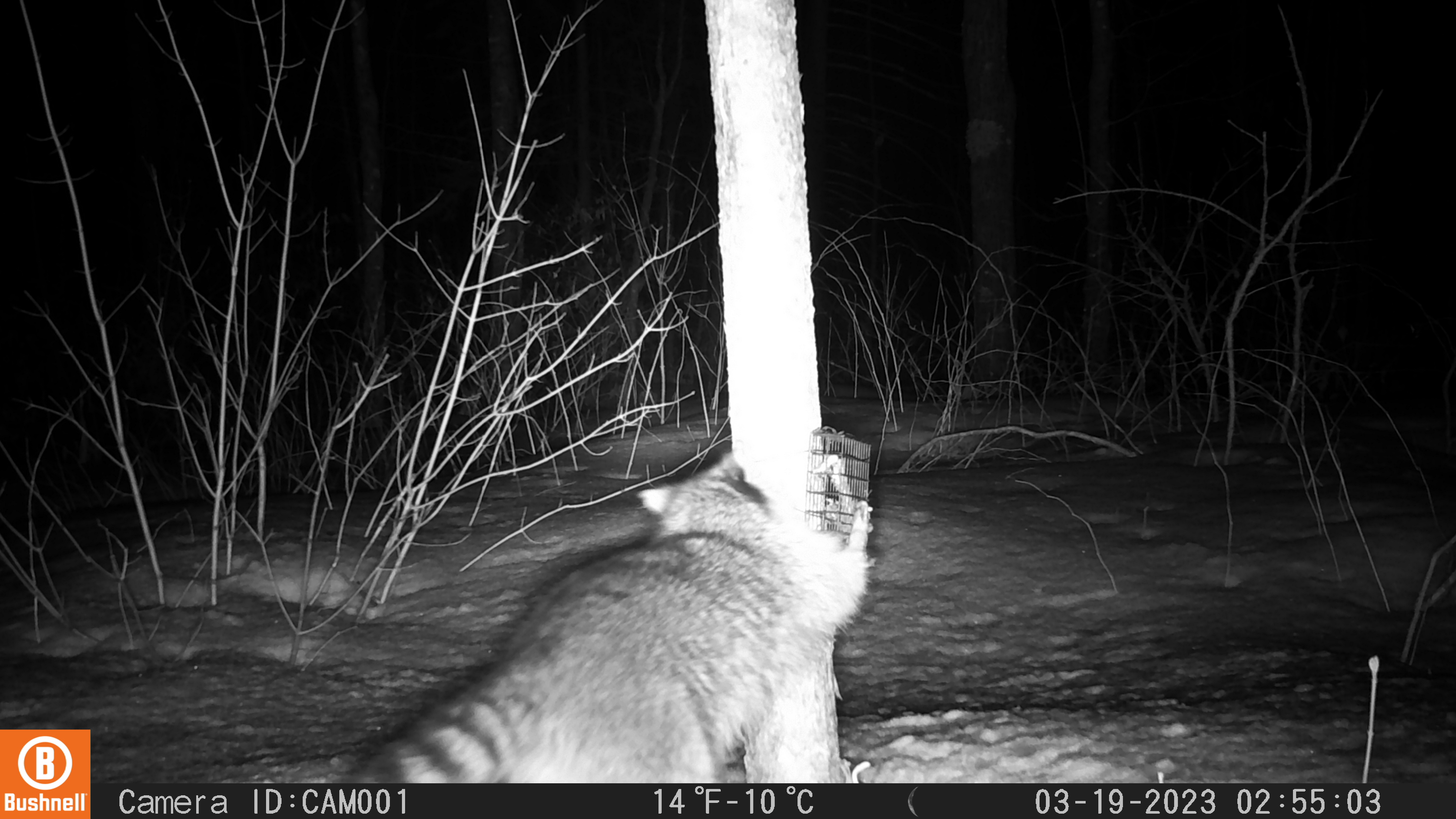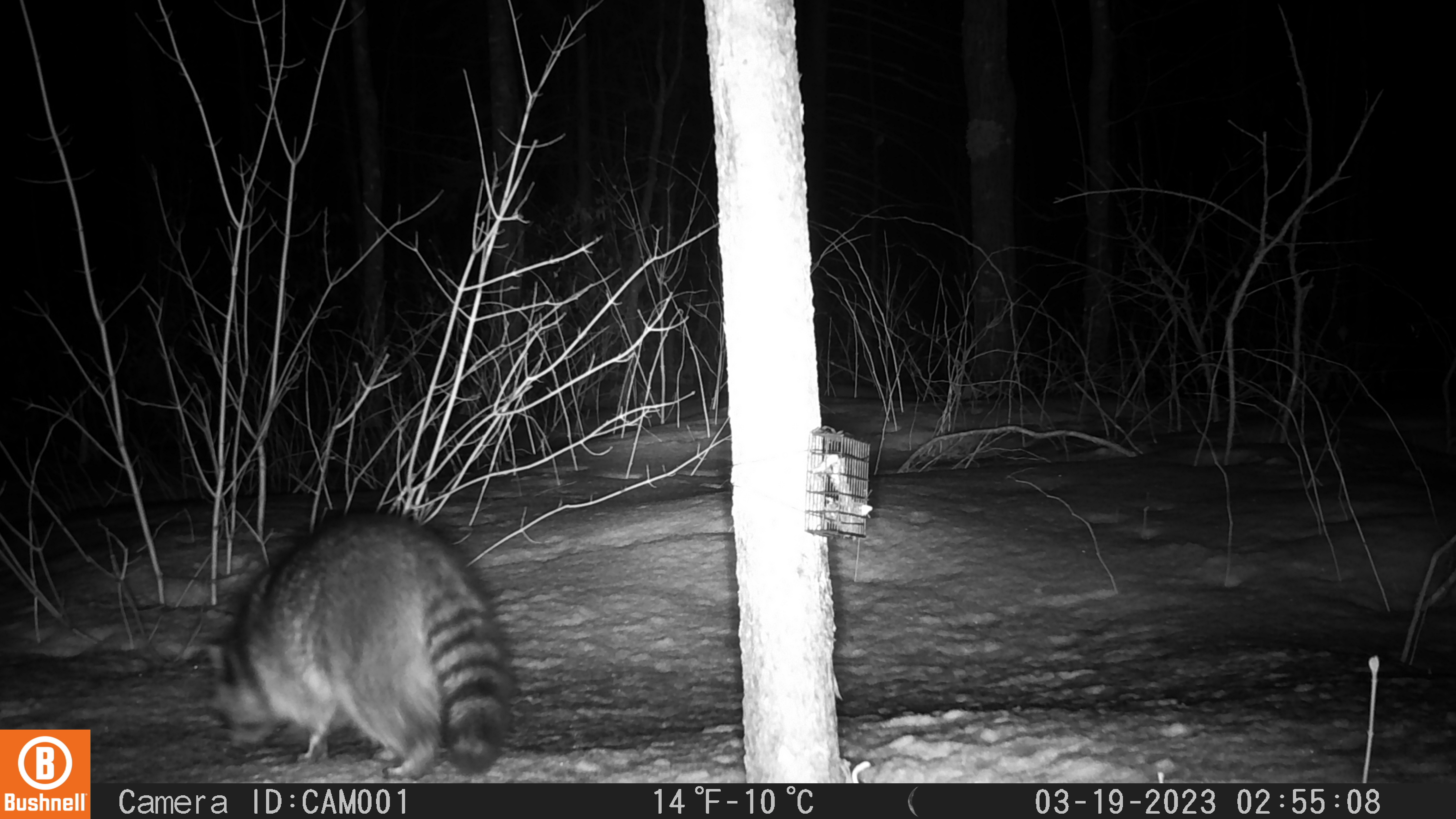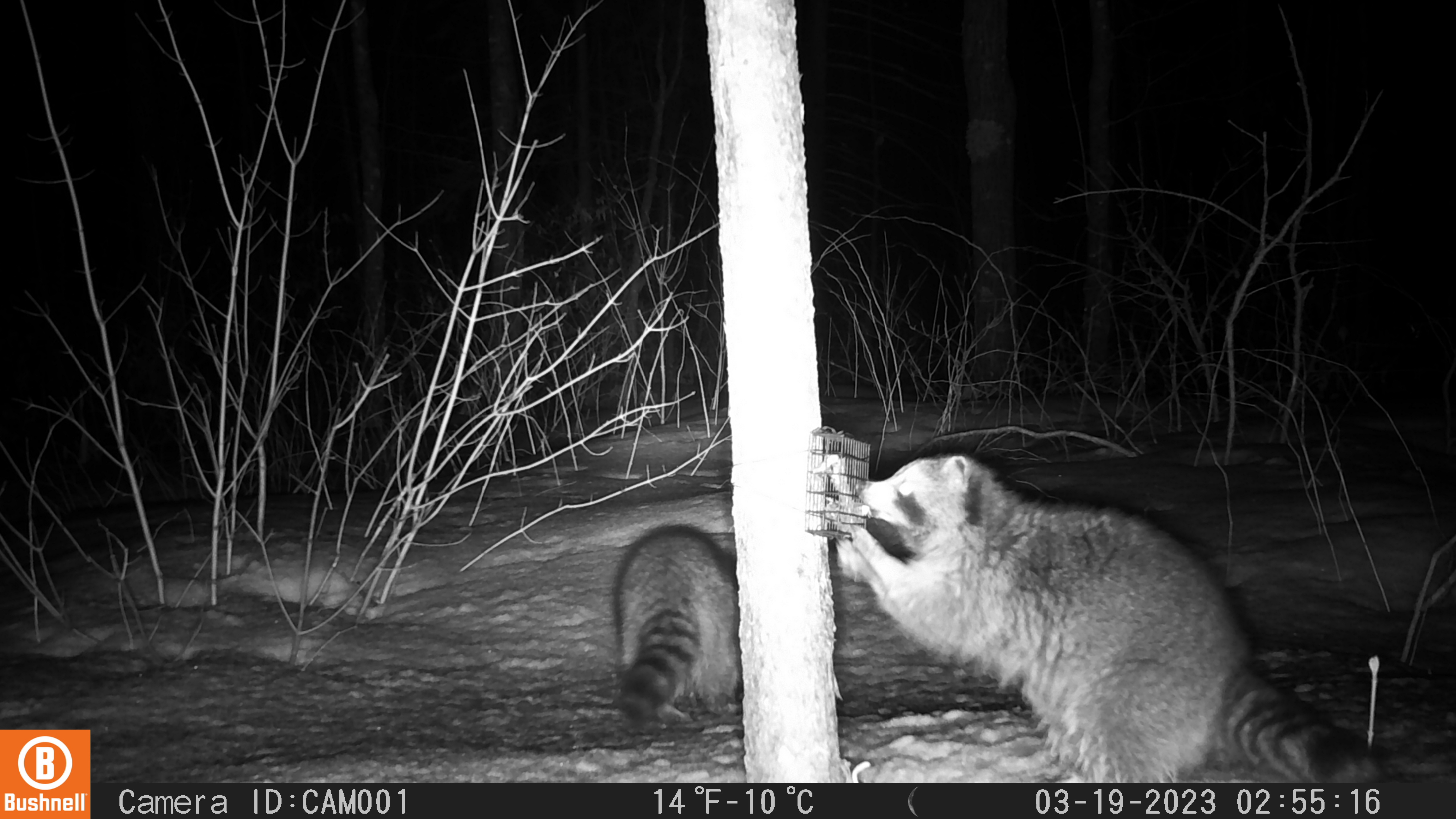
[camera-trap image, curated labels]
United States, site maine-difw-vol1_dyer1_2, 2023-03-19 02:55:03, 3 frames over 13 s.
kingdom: Animalia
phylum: Chordata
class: Mammalia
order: Carnivora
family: Procyonidae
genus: Procyon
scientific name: Procyon lotor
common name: raccoon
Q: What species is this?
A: Raccoon (Procyon lotor).